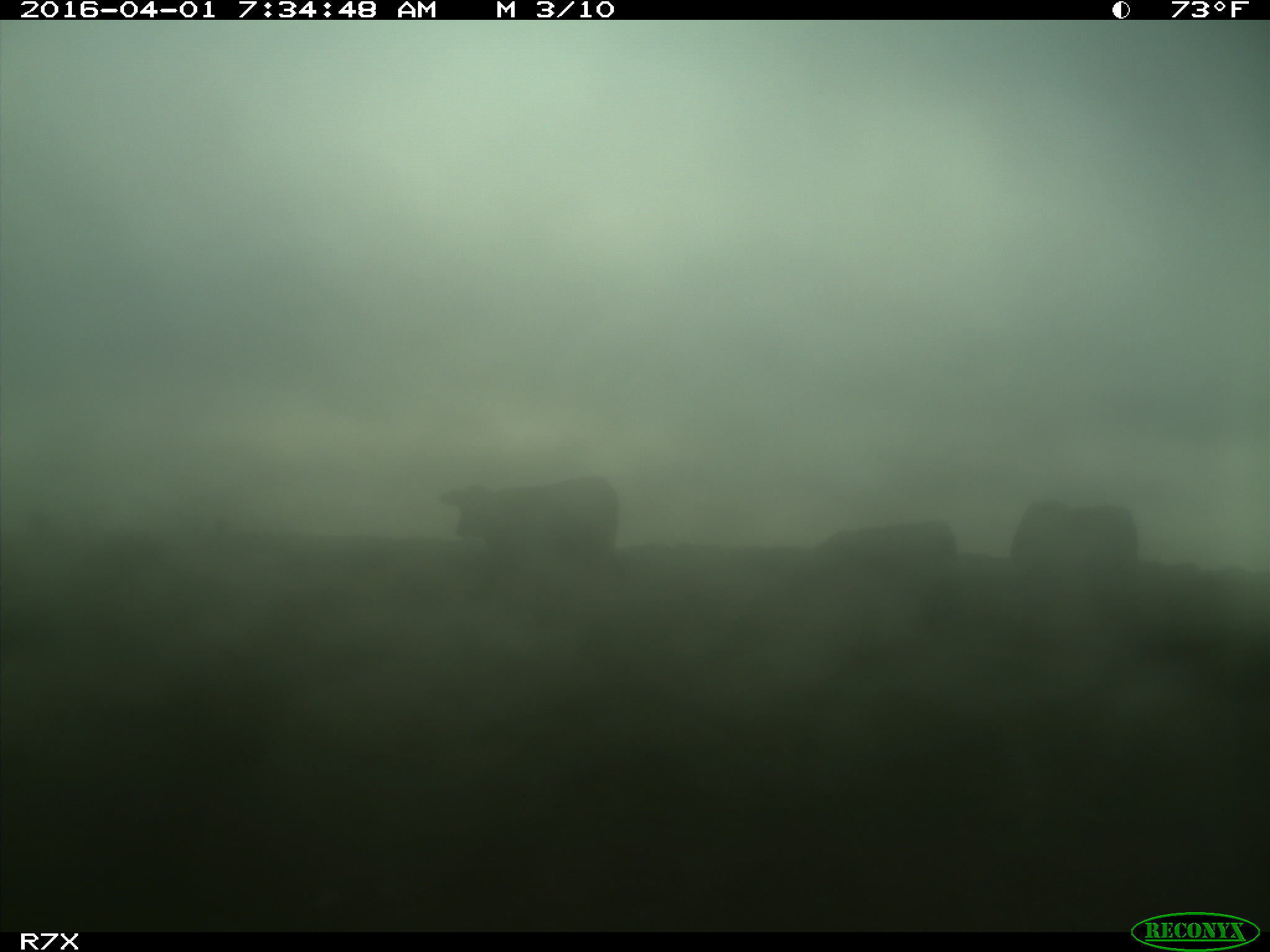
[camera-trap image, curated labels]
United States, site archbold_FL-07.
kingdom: Animalia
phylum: Chordata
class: Mammalia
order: Artiodactyla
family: Bovidae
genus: Bos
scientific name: Bos taurus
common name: domestic cow